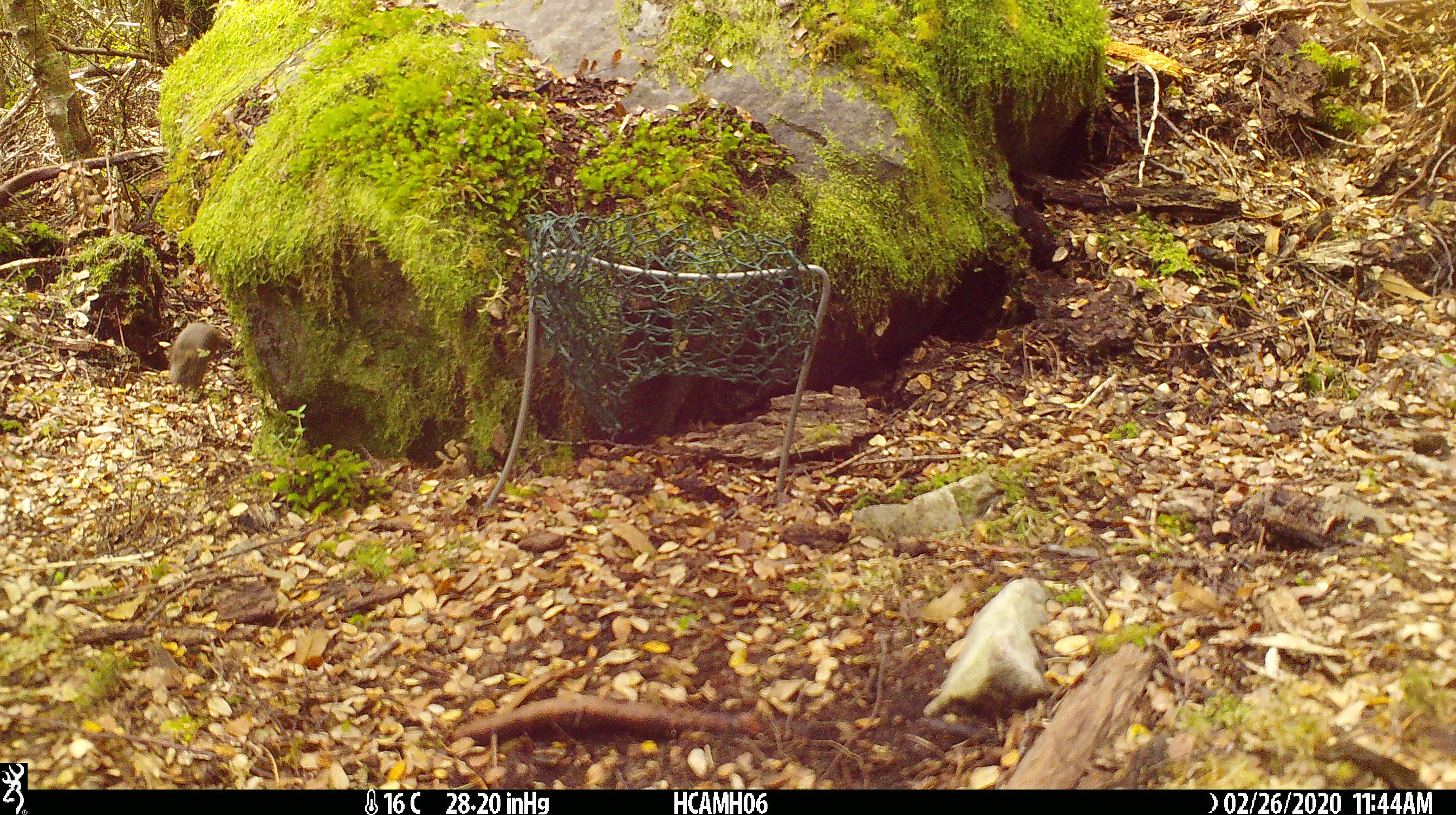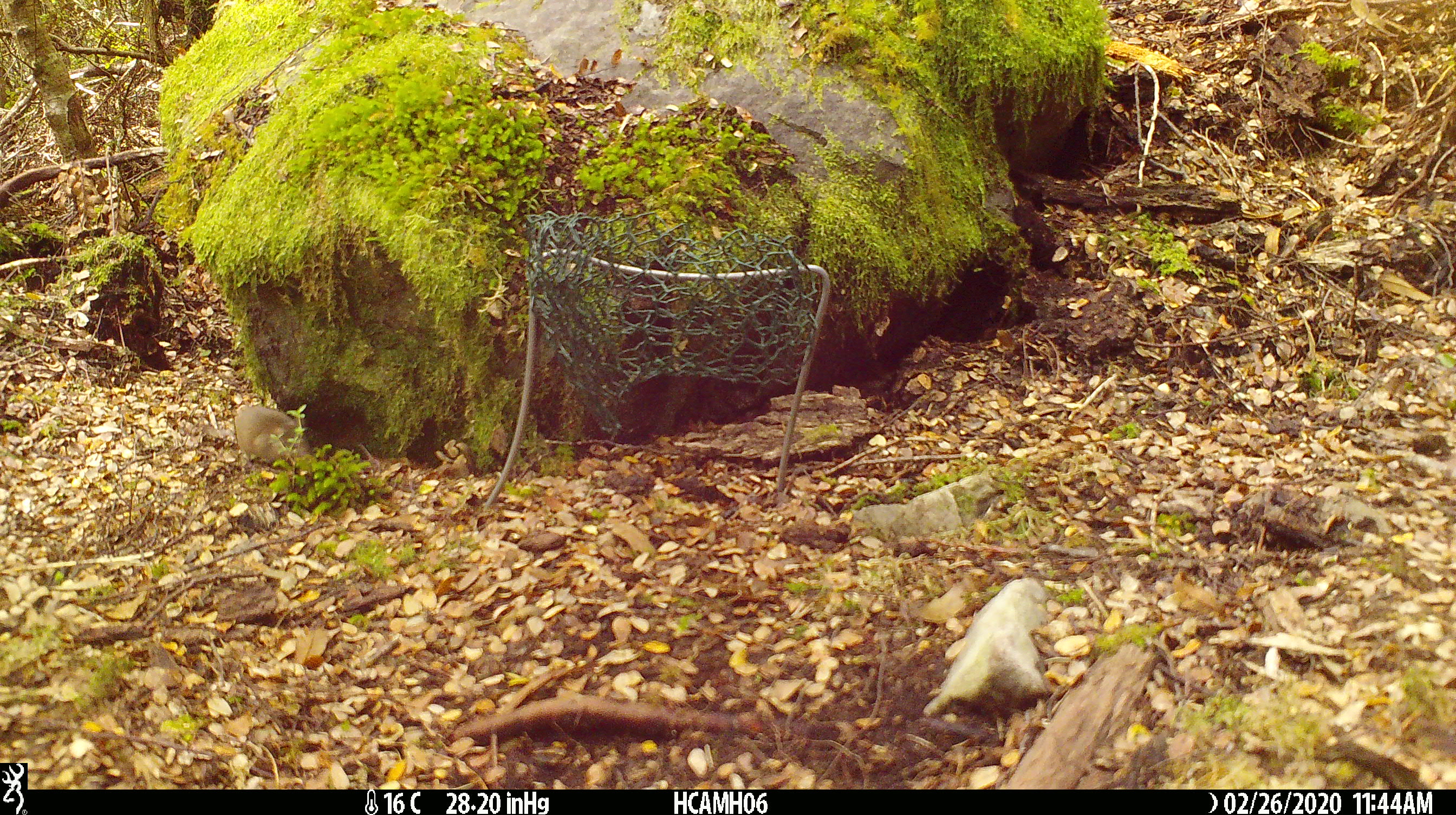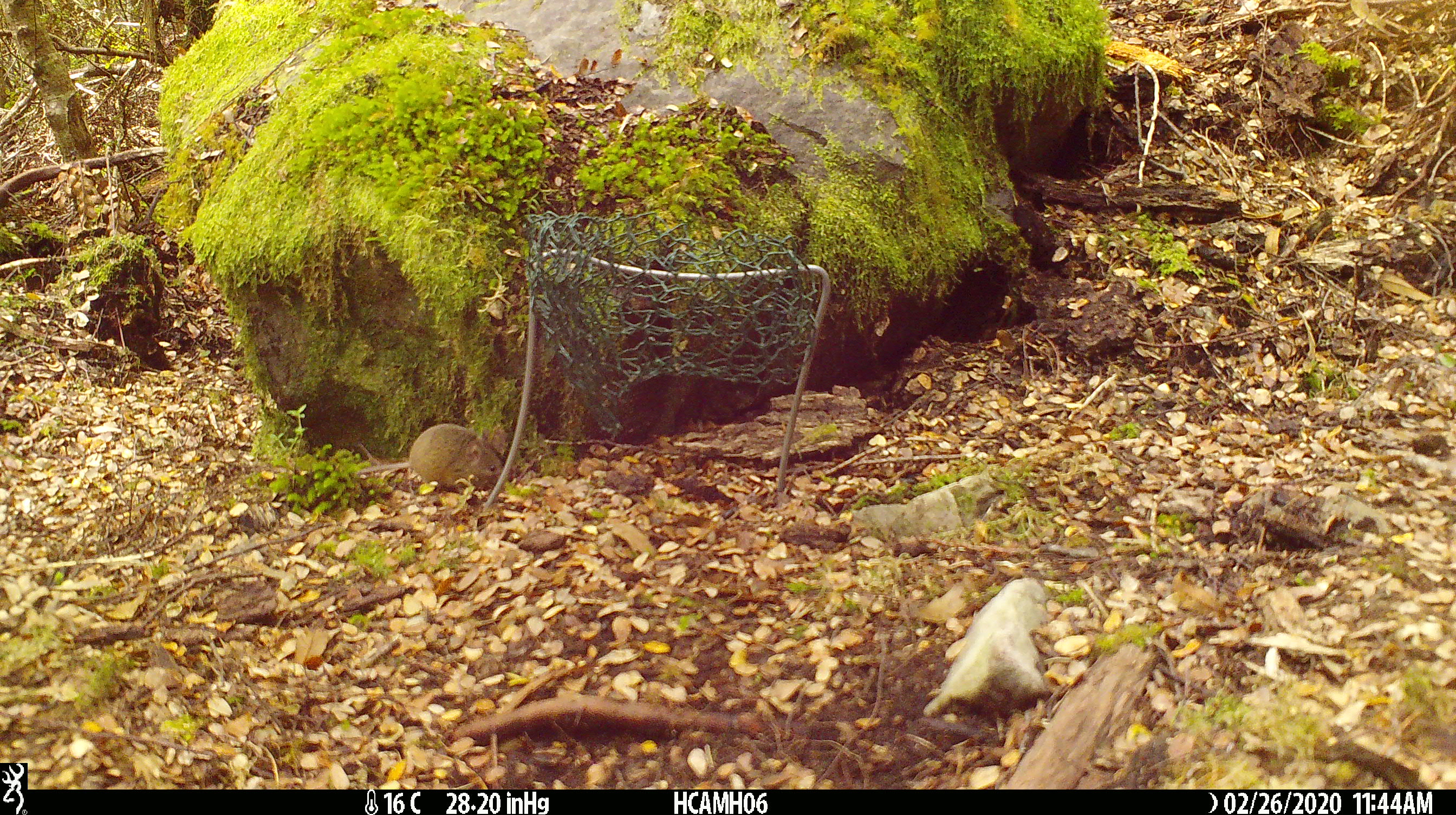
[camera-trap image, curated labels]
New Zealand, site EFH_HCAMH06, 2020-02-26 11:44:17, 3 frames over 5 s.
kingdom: Animalia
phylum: Chordata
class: Mammalia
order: Rodentia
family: Muridae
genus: Mus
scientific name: Mus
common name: mouse